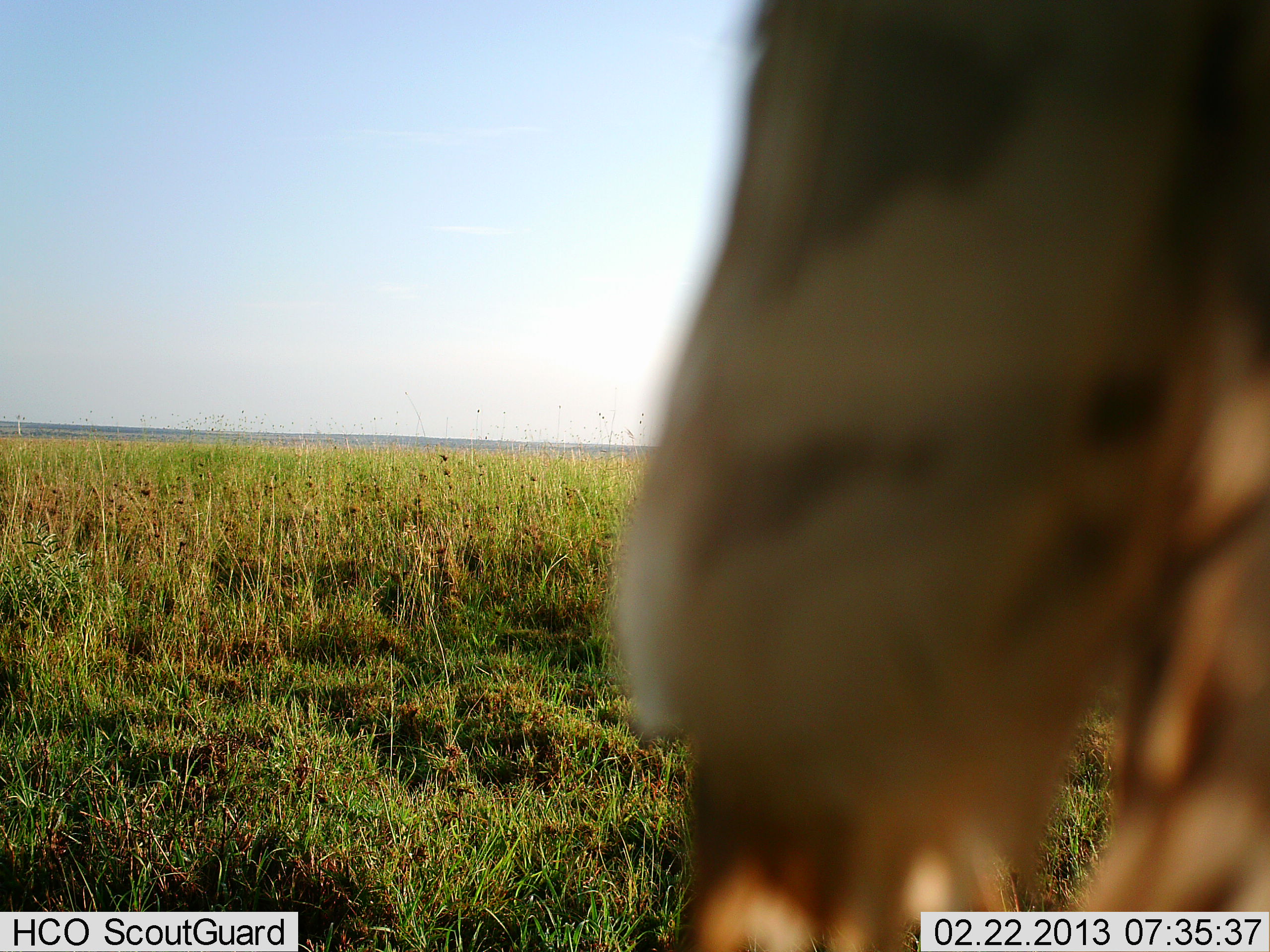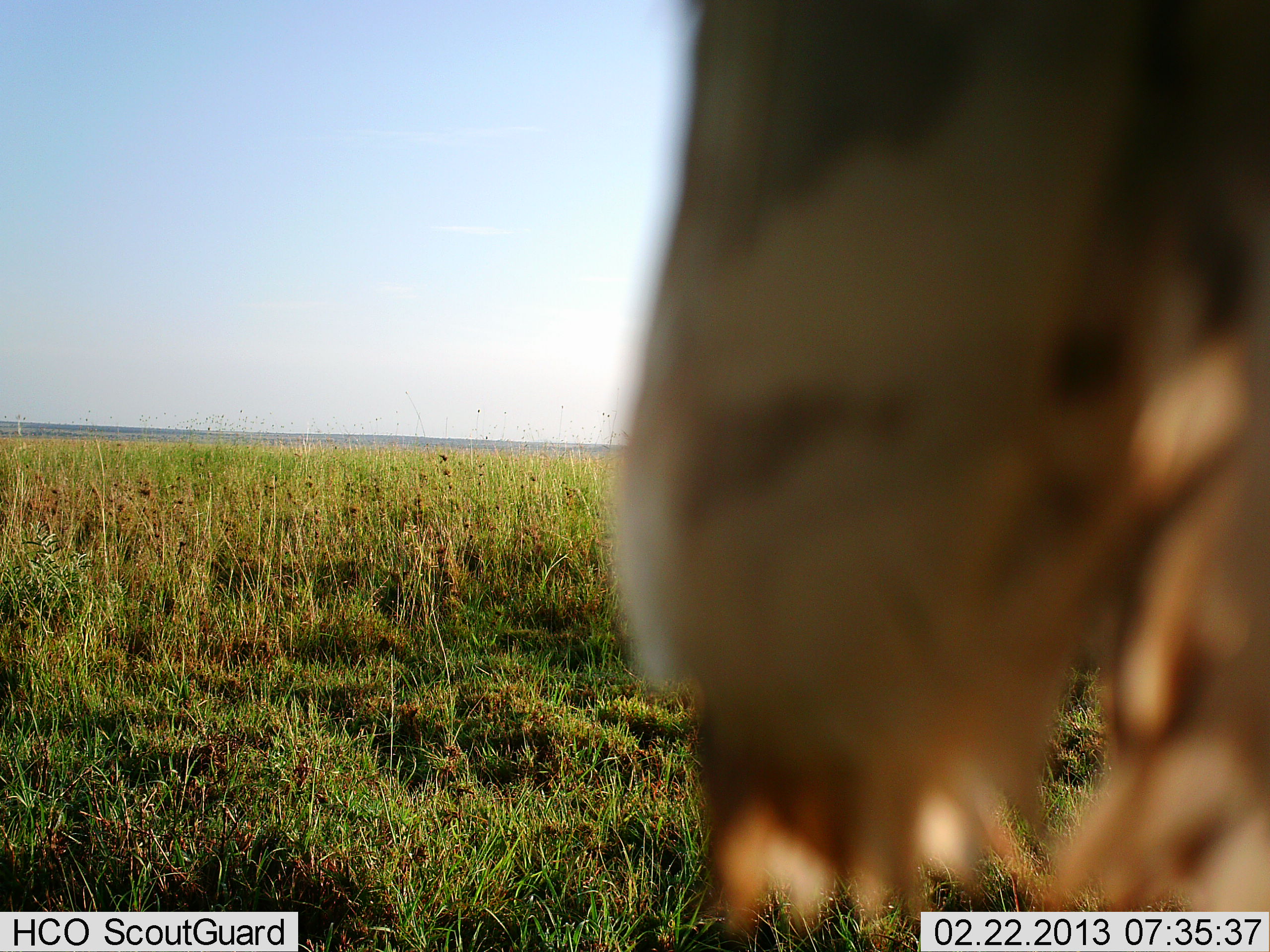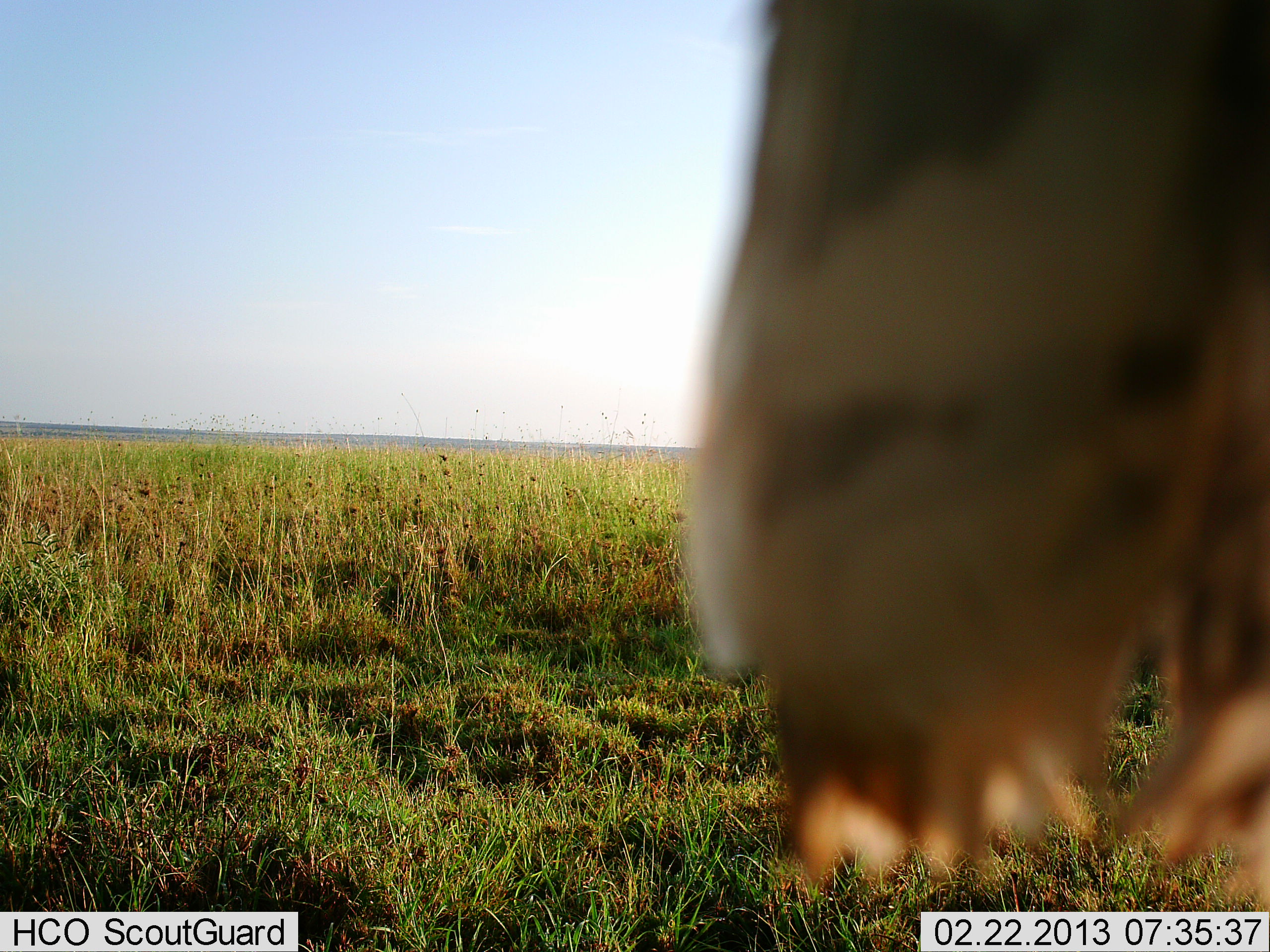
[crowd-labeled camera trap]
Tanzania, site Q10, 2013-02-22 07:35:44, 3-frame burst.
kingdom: Animalia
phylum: Chordata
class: Aves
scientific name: Aves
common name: bird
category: otherbird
Otherbird (bird) (Aves), count 1. Behavior (volunteer vote fractions): standing 38%, resting 62%, moving 0%, interacting 0%. Young present (vote fraction): 0%. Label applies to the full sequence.